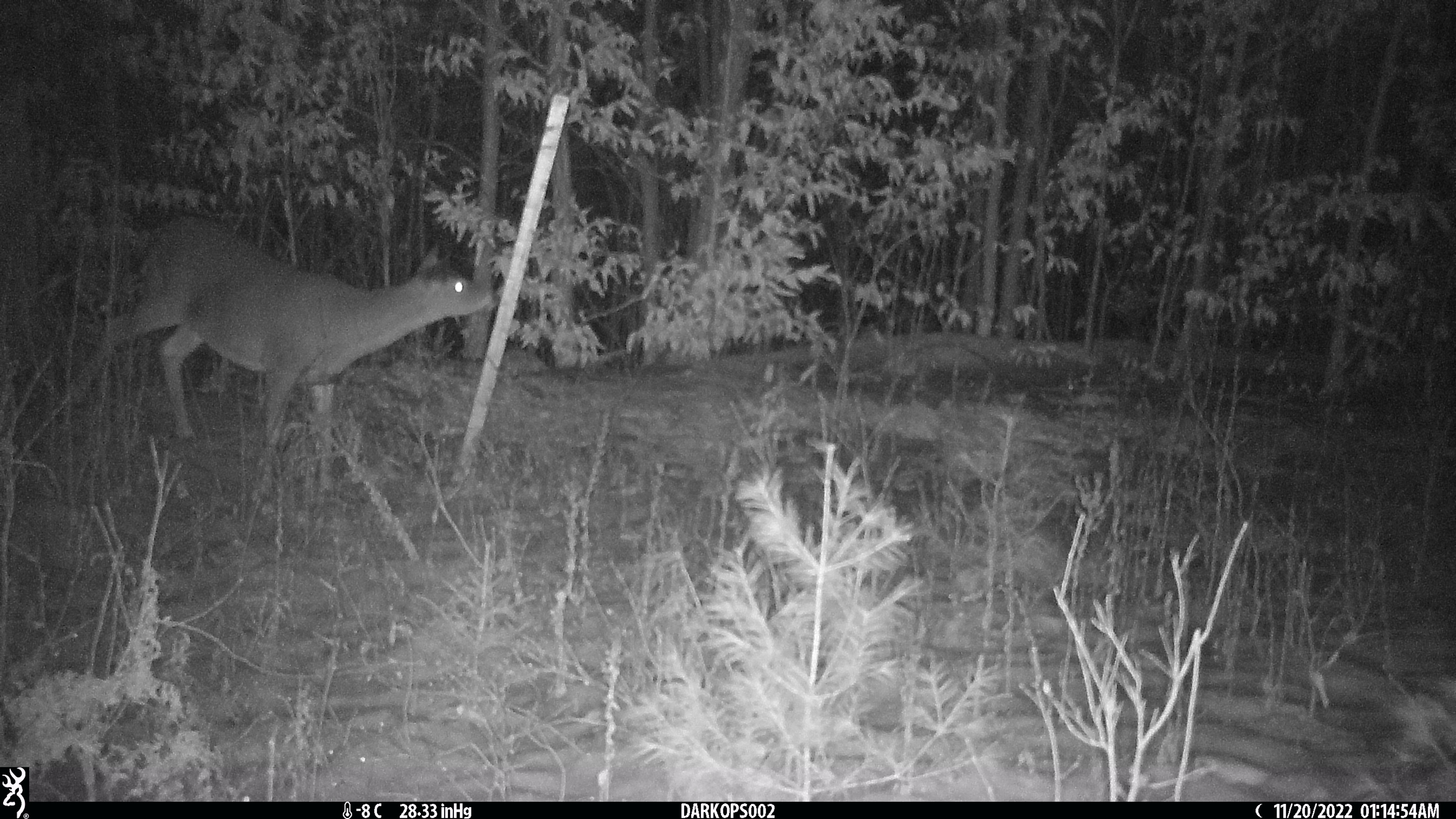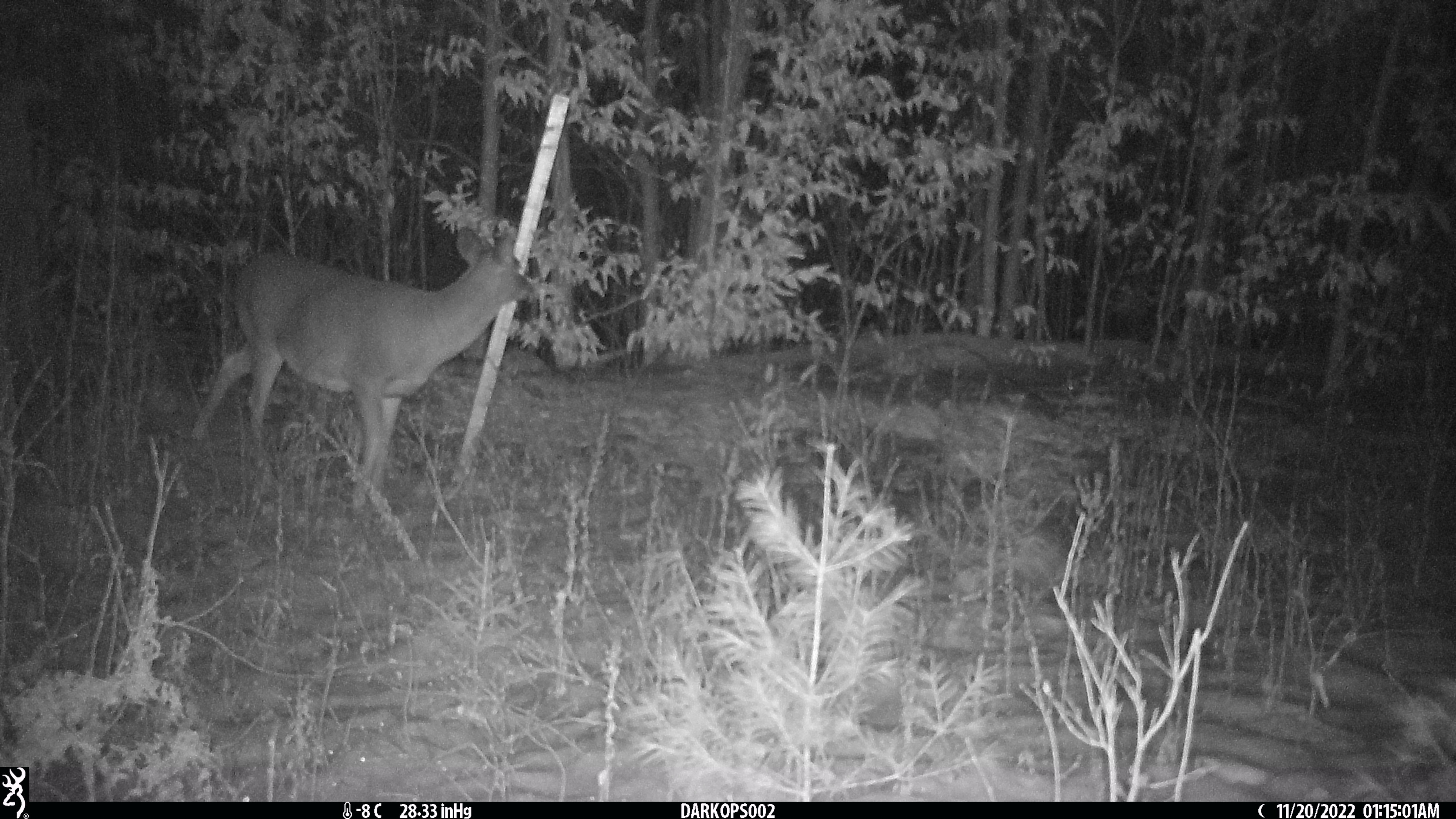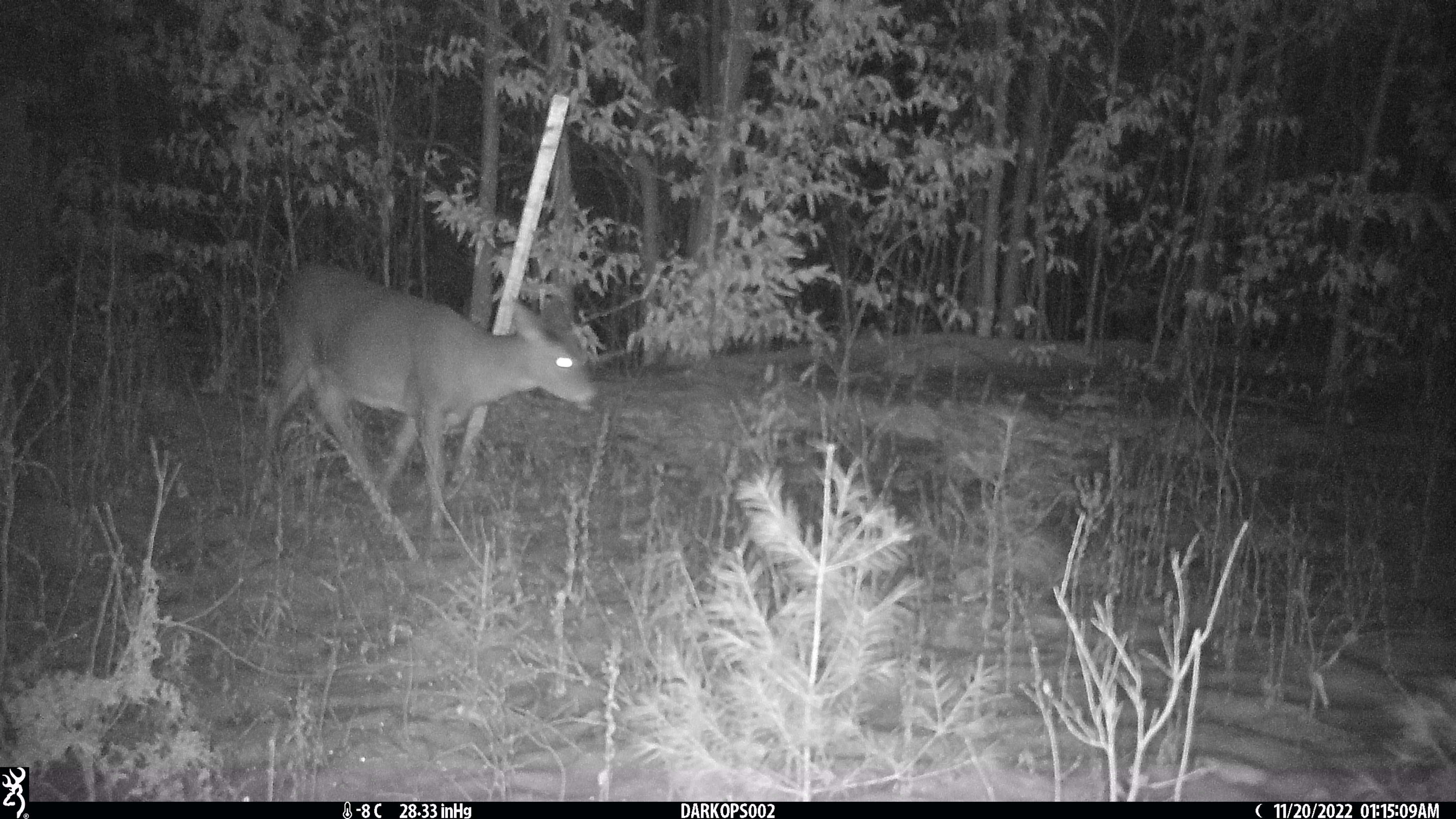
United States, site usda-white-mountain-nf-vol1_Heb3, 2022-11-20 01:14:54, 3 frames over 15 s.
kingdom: Animalia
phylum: Chordata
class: Mammalia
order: Artiodactyla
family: Cervidae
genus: Odocoileus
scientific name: Odocoileus virginianus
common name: white-tailed deer